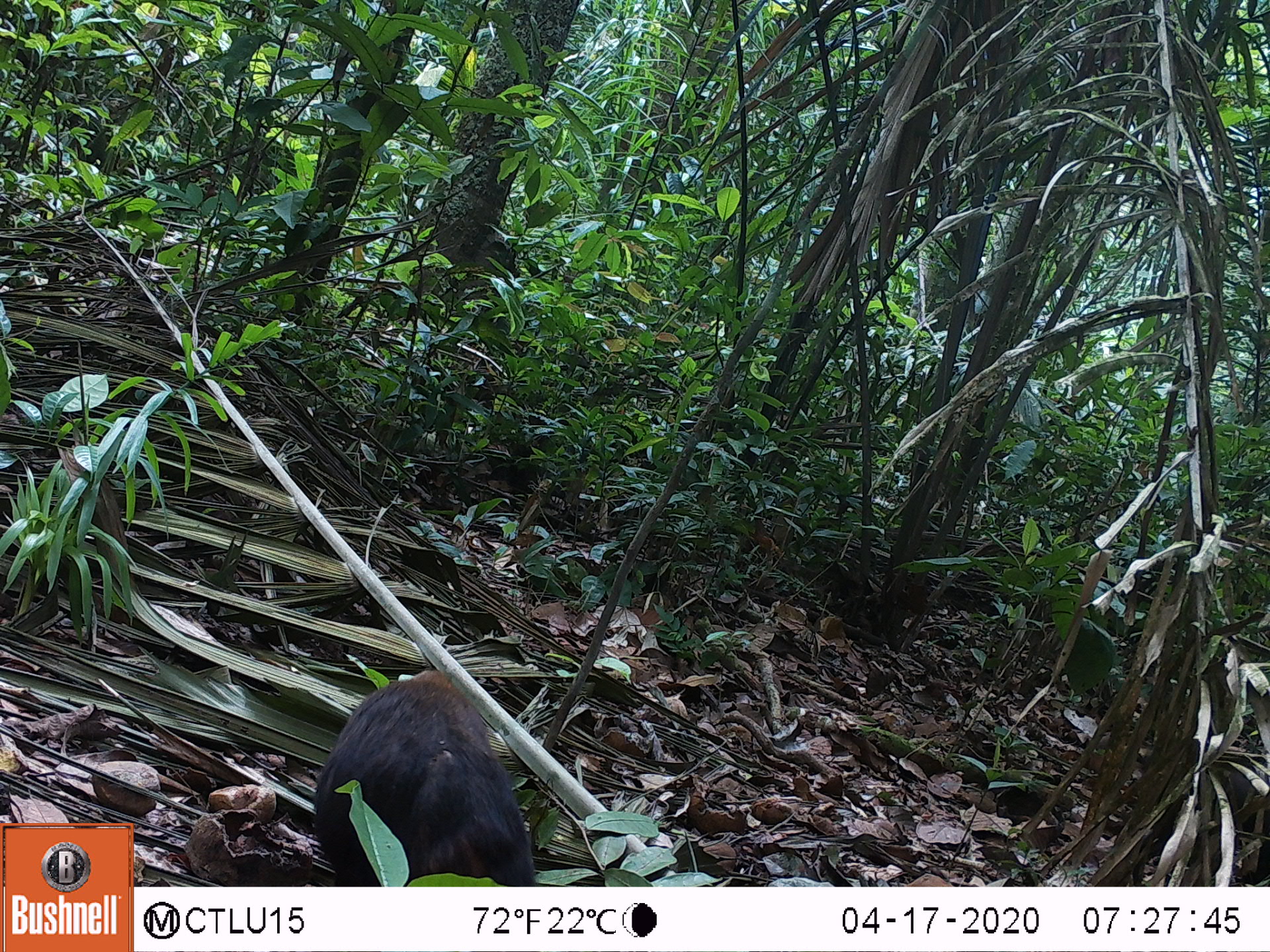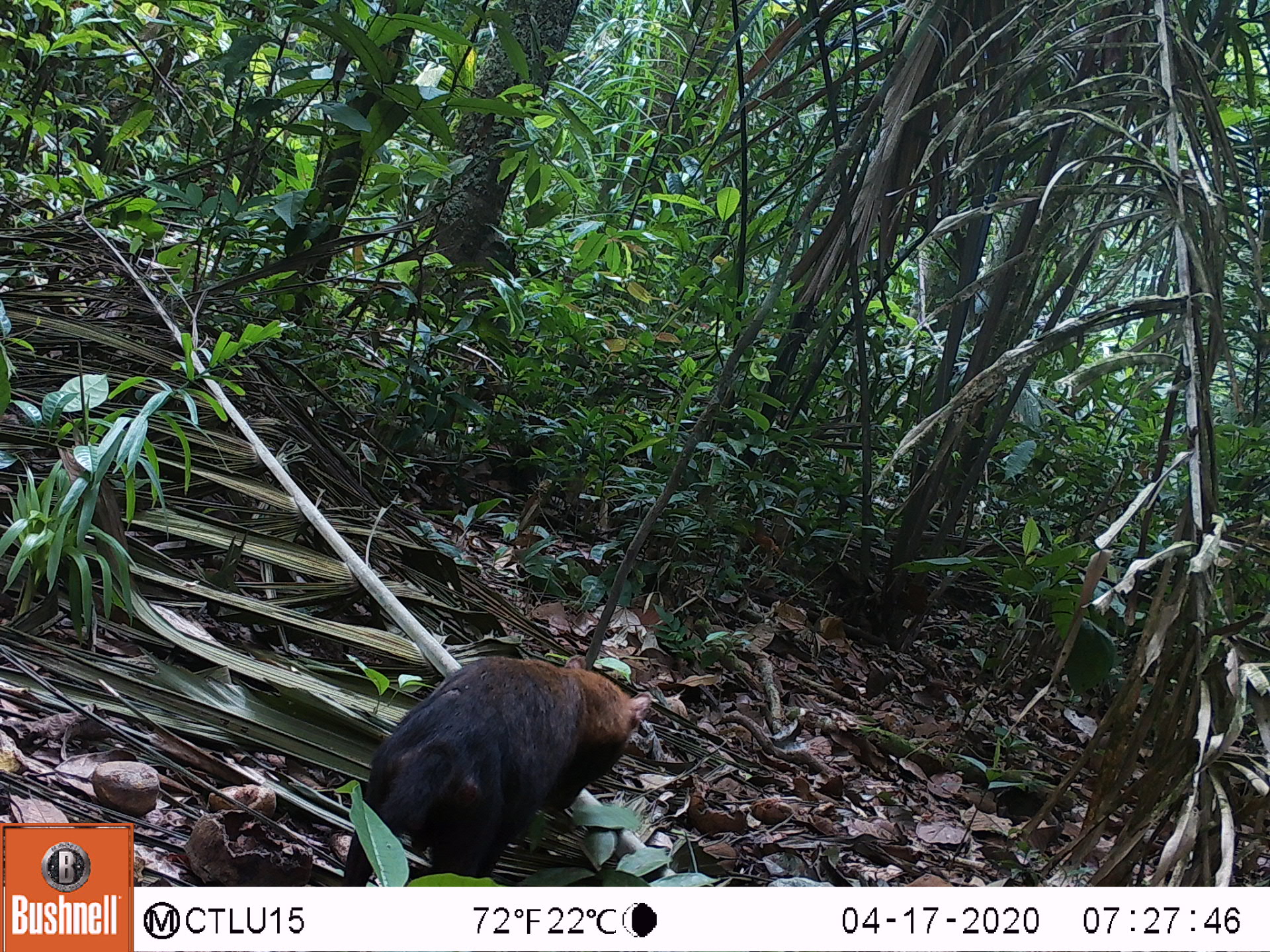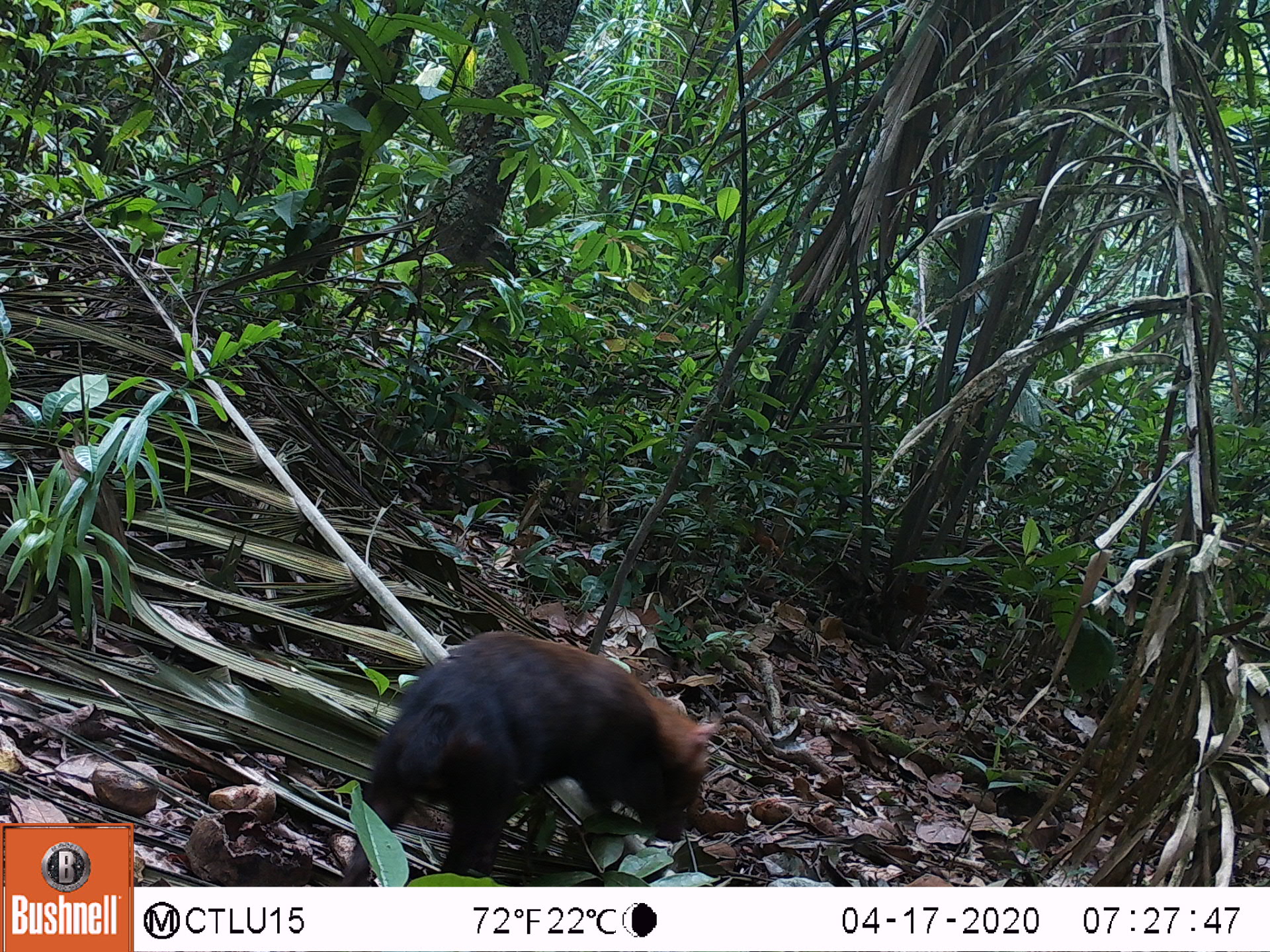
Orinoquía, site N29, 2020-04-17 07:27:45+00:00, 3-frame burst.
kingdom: Animalia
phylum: Chordata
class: Mammalia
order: Carnivora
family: Canidae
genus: Speothos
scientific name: Speothos venaticus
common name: bush dog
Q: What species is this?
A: Bush dog (Speothos venaticus).